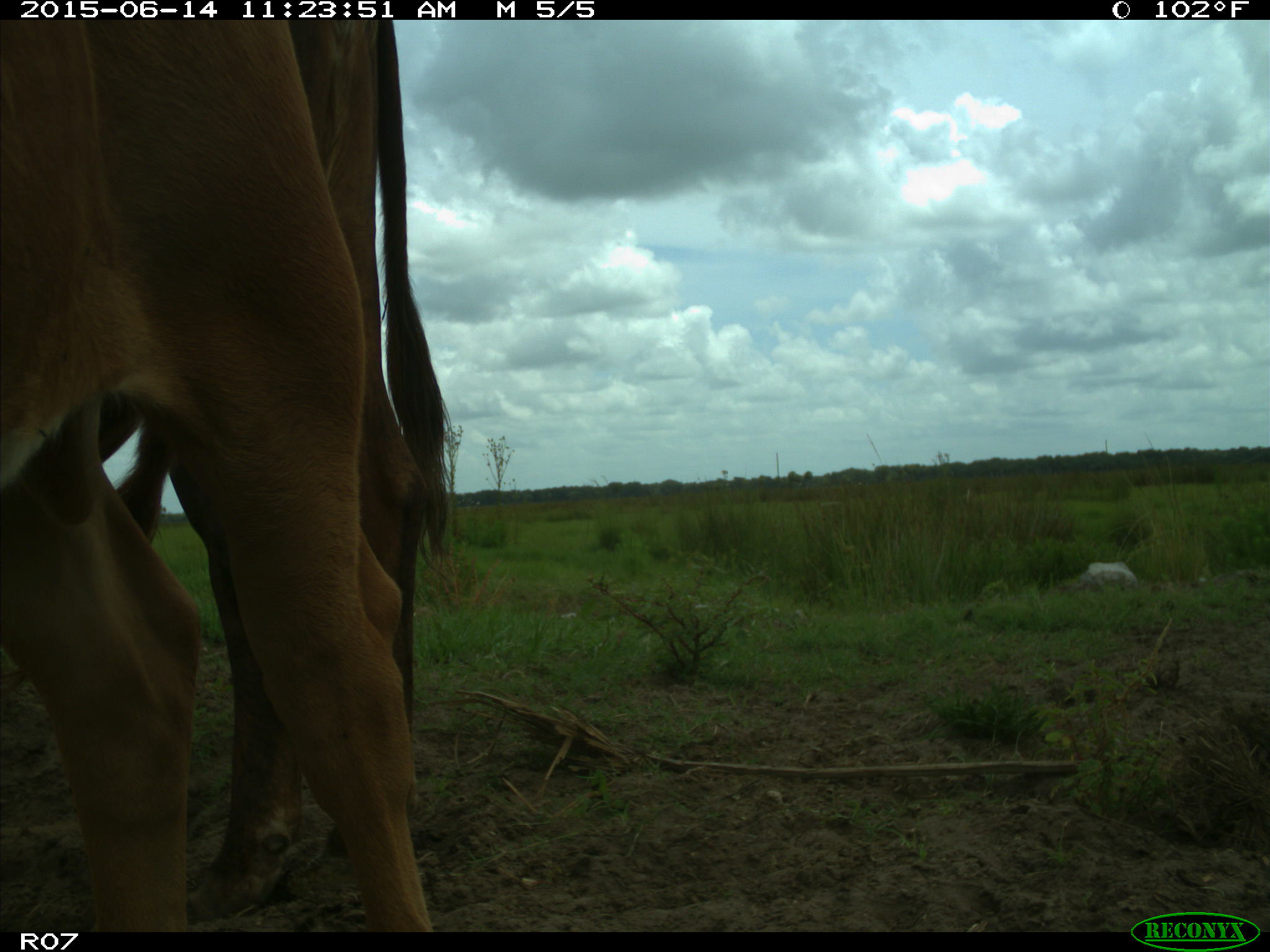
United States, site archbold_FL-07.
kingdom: Animalia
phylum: Chordata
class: Mammalia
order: Artiodactyla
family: Bovidae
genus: Bos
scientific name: Bos taurus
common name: domestic cow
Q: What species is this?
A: Bos taurus (domestic cow).